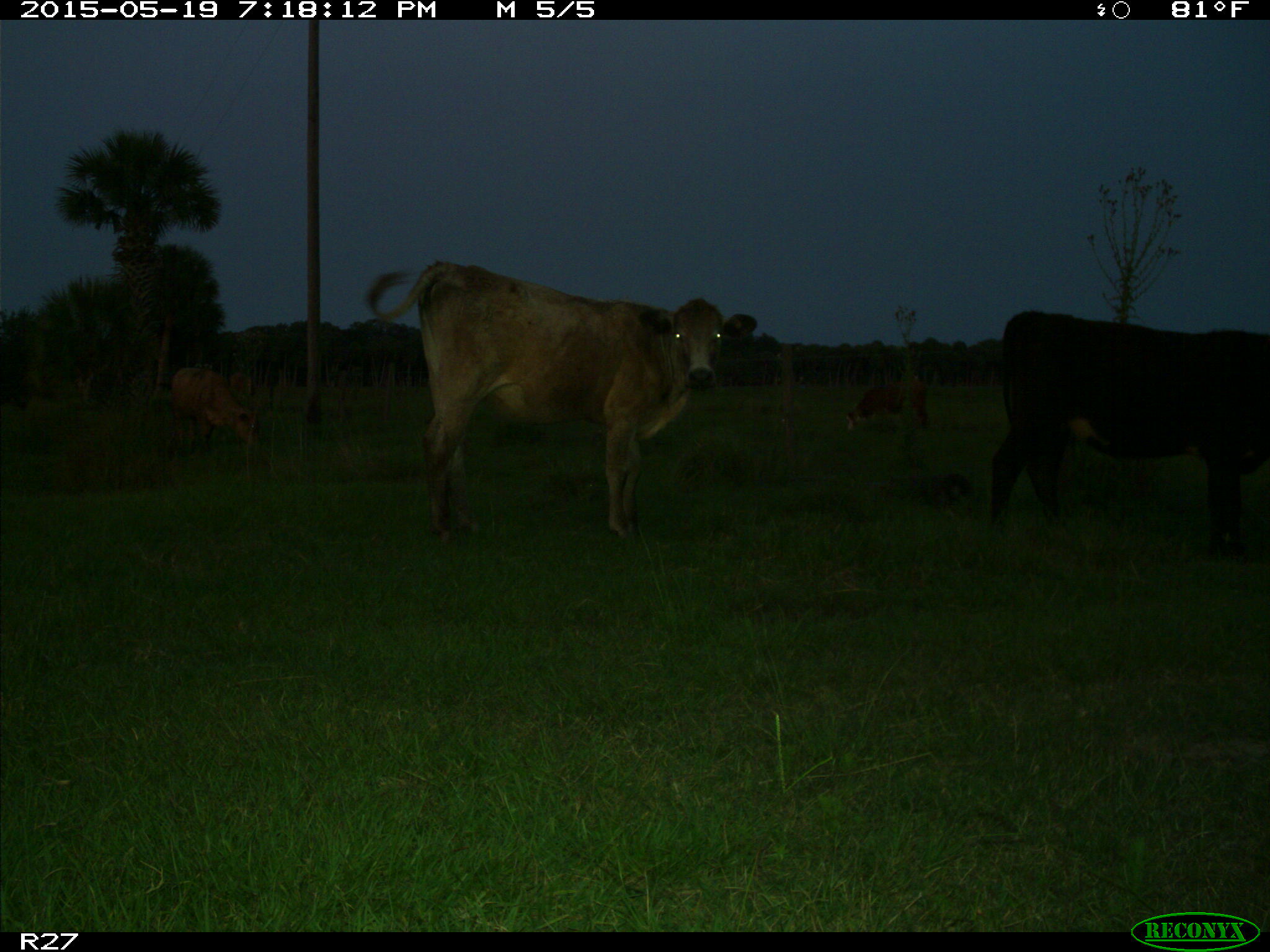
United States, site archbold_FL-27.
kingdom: Animalia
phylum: Chordata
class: Mammalia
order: Artiodactyla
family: Bovidae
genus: Bos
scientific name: Bos taurus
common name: domestic cow